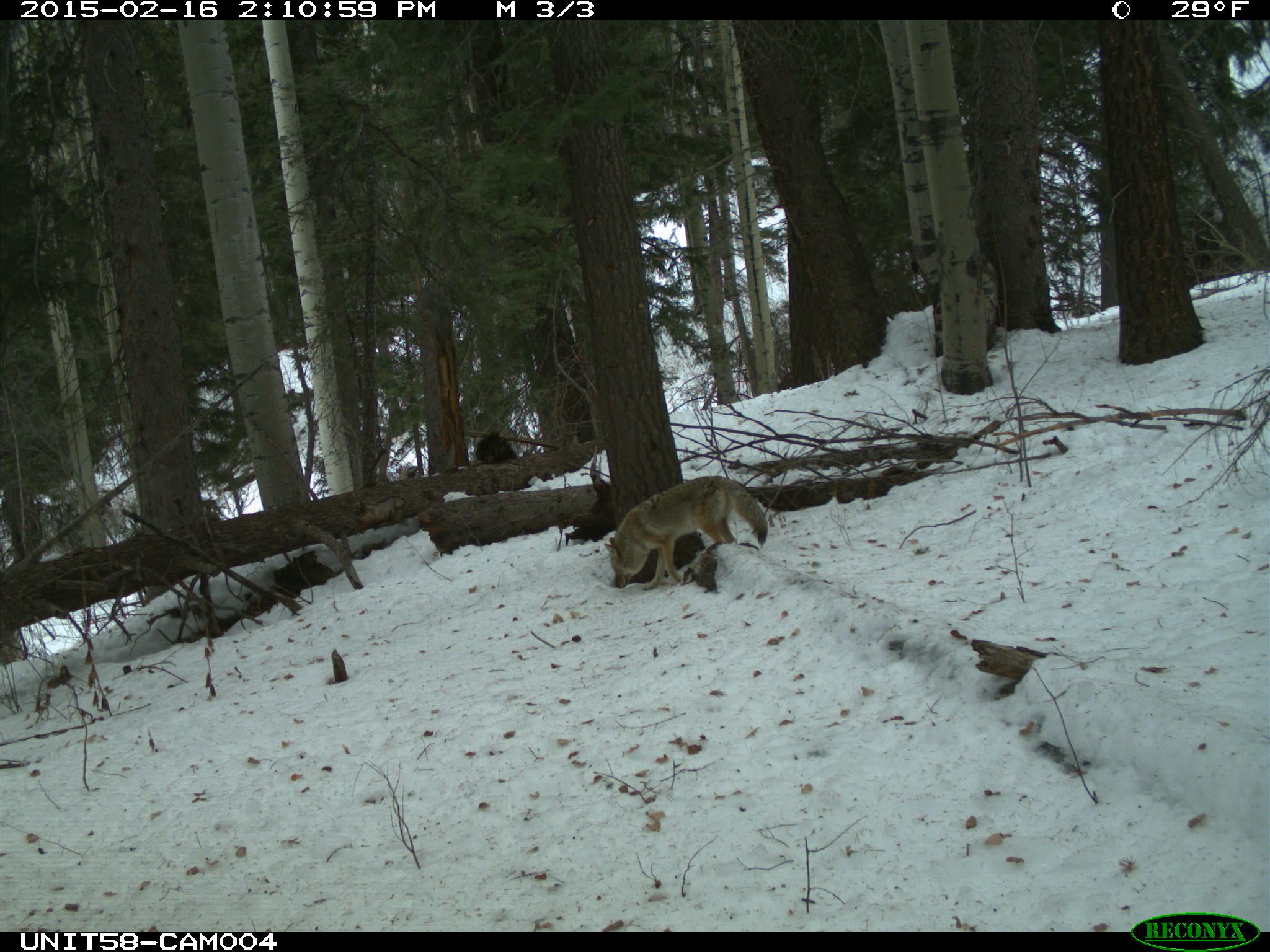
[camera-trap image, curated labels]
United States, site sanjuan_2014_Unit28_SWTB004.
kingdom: Animalia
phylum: Chordata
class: Mammalia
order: Carnivora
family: Canidae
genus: Canis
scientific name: Canis latrans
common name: coyote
Canis latrans (coyote).